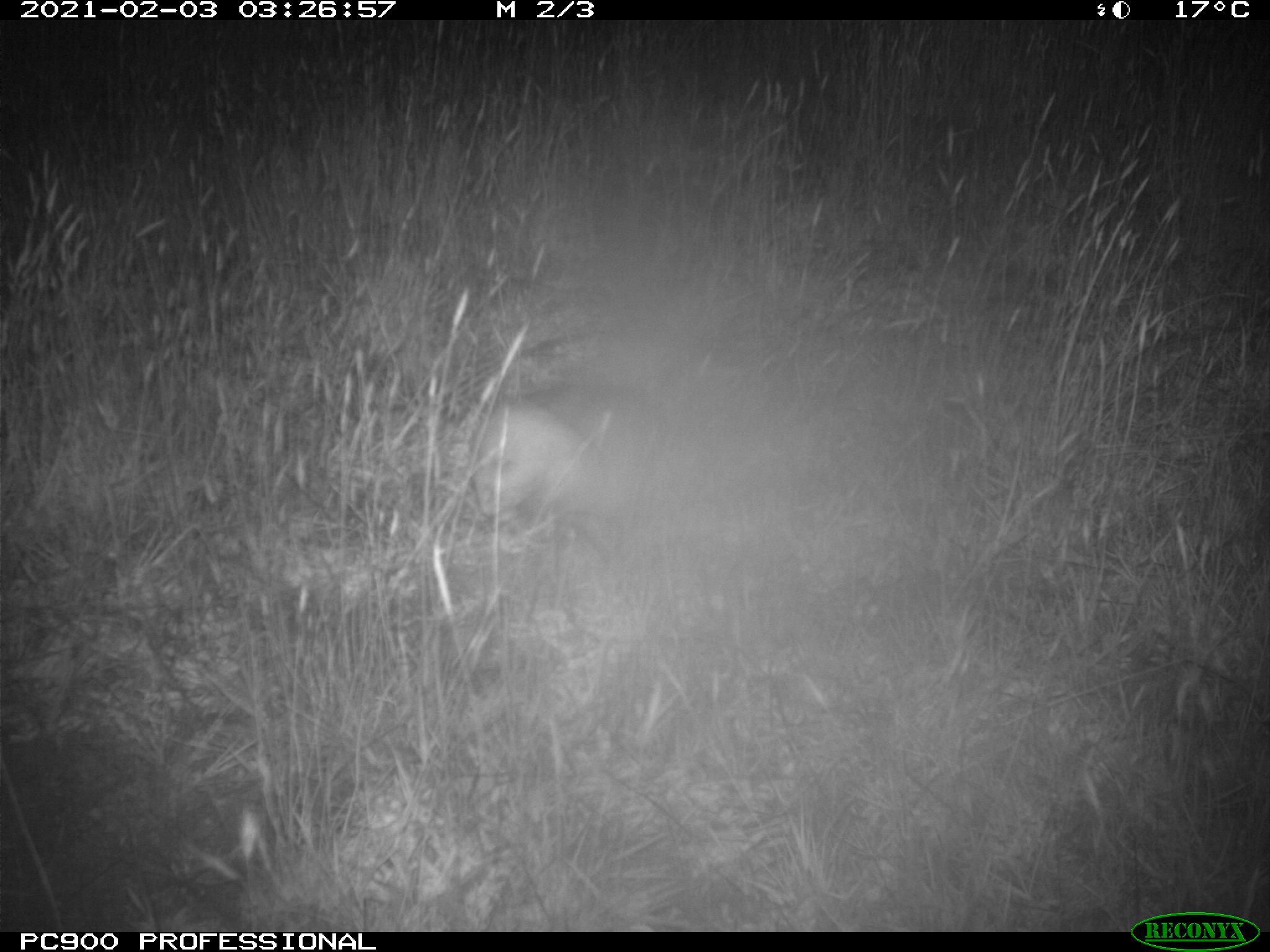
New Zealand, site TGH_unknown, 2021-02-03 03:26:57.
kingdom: Animalia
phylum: Chordata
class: Mammalia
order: Carnivora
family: Mustelidae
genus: Mustela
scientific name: Mustela furo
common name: ferret